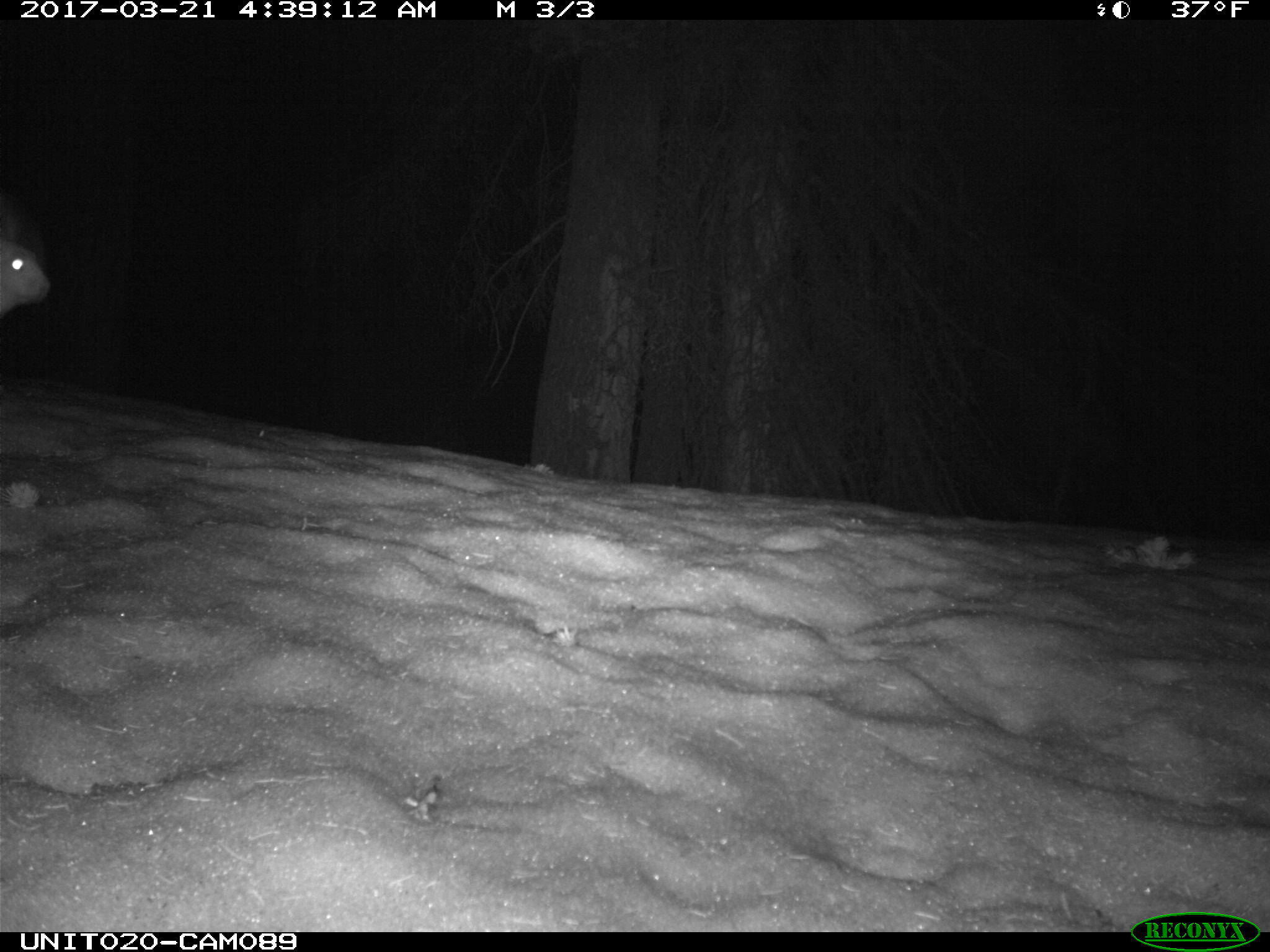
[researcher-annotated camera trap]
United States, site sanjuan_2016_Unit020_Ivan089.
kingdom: Animalia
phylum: Chordata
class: Mammalia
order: Lagomorpha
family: Leporidae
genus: Lepus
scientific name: Lepus americanus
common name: snowshoe hare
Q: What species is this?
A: Lepus americanus (snowshoe hare).